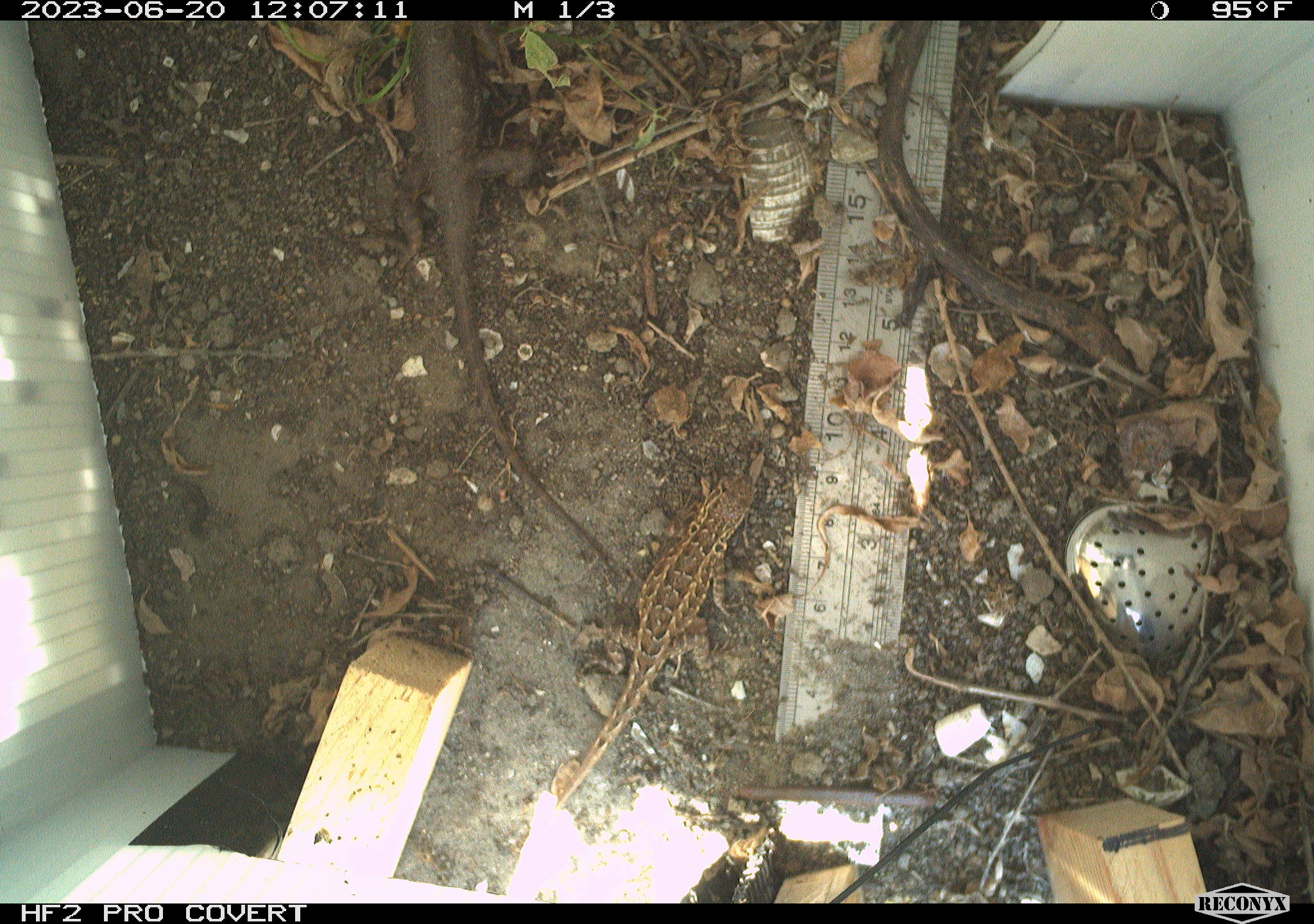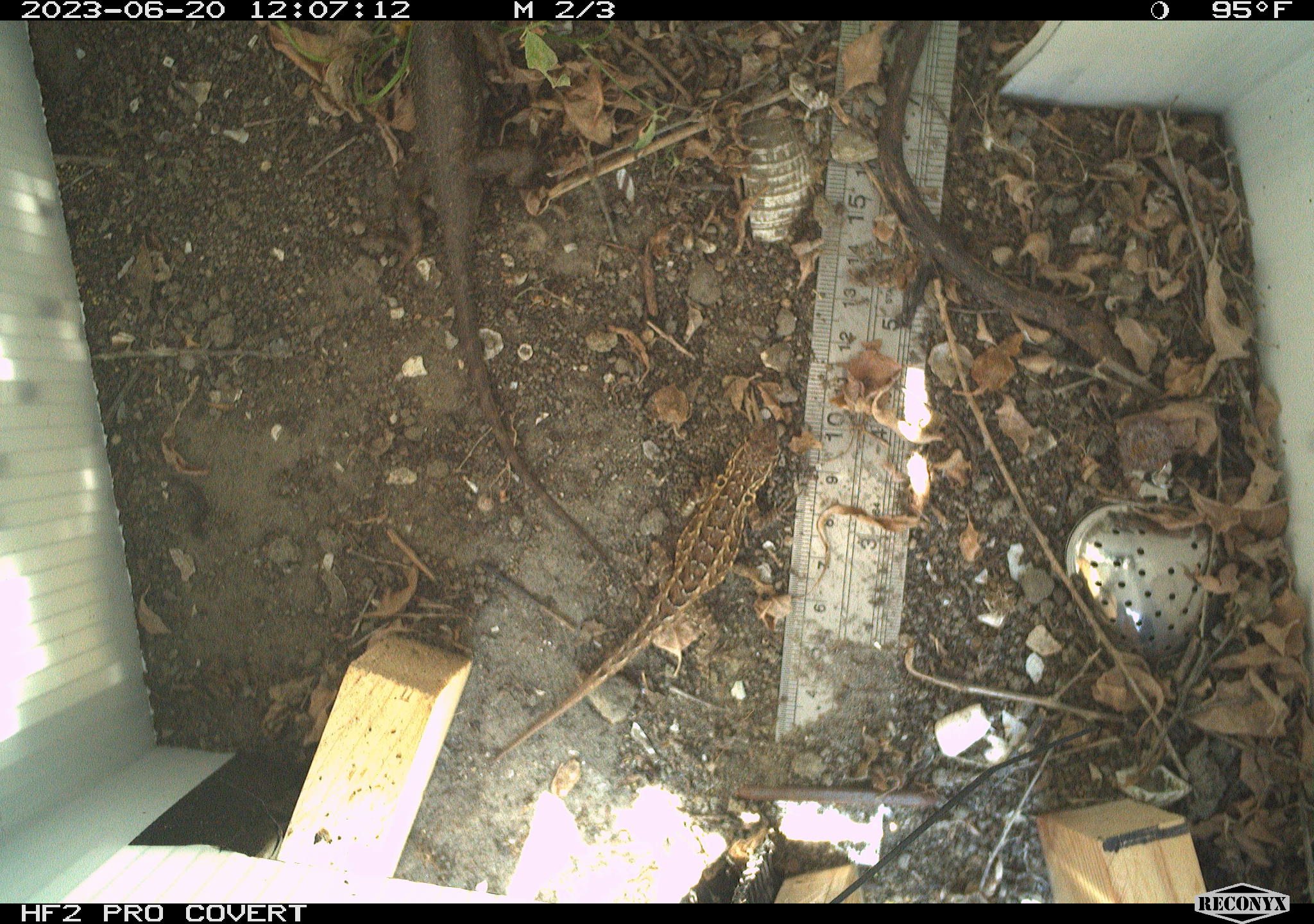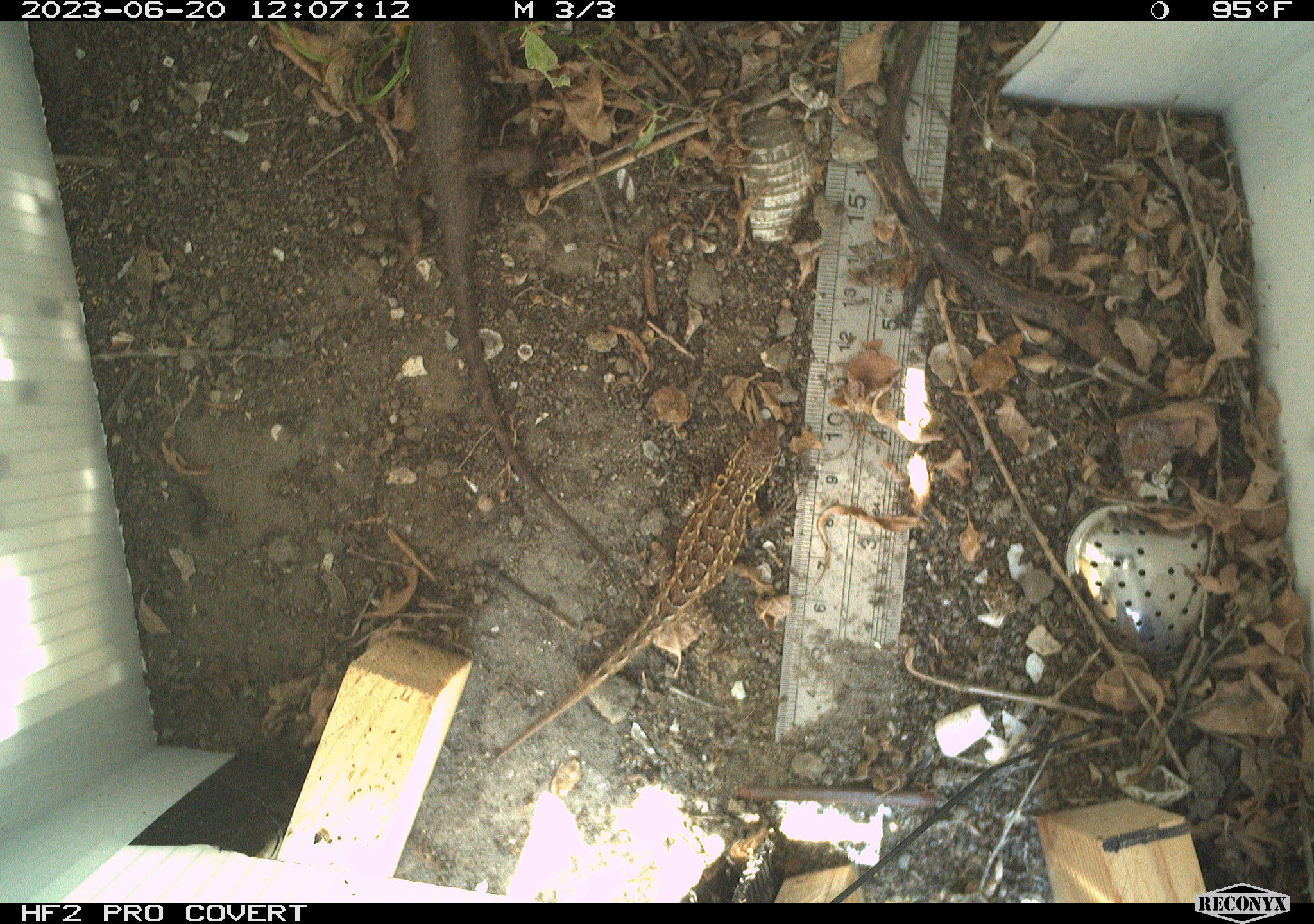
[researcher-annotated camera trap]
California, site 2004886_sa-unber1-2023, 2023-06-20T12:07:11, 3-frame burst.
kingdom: Animalia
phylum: Chordata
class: Reptilia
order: Squamata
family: Phrynosomatidae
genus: Sceloporus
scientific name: Sceloporus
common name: spiny lizards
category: sceloporus species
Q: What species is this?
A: Sceloporus species (spiny lizards) (Sceloporus).